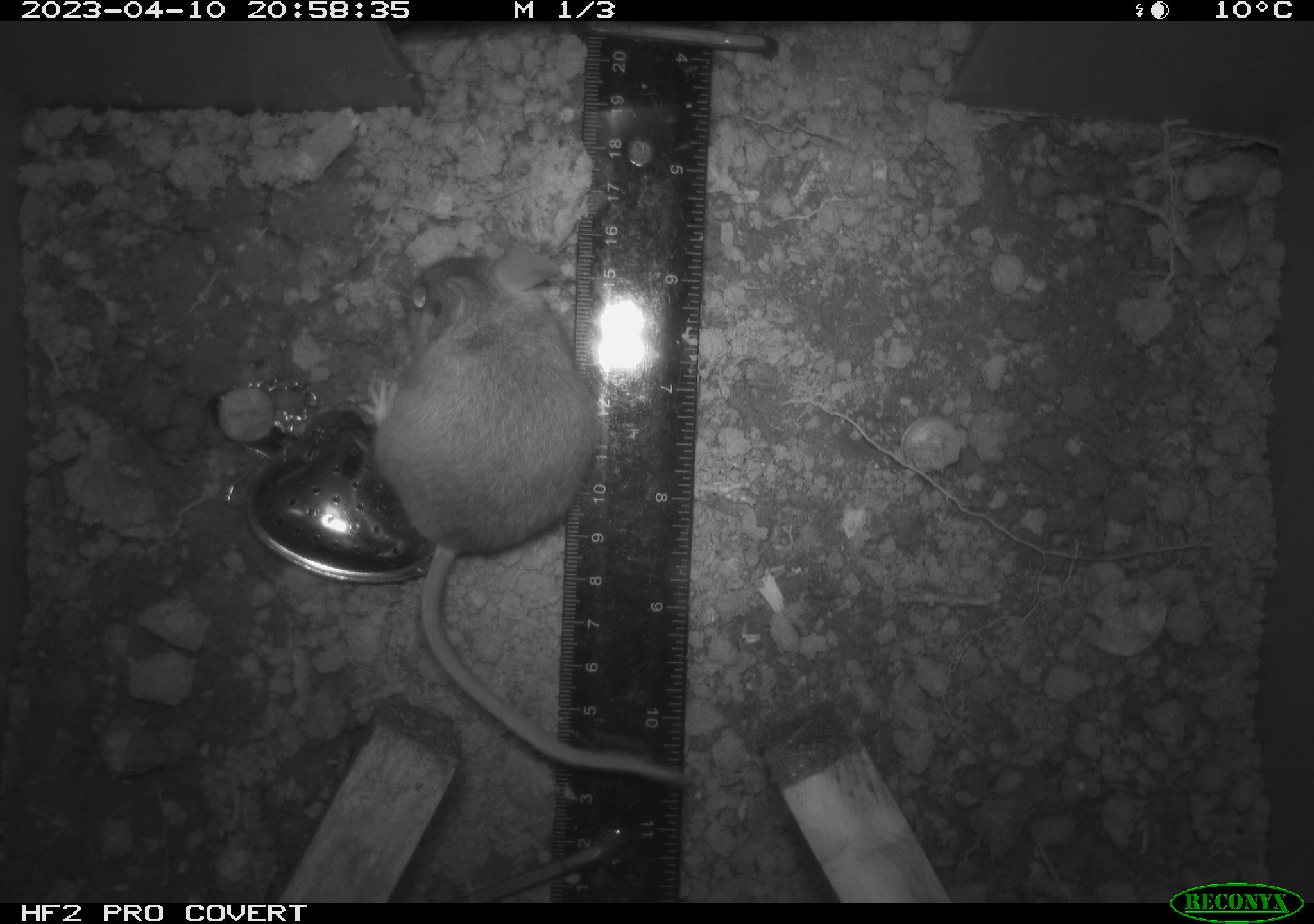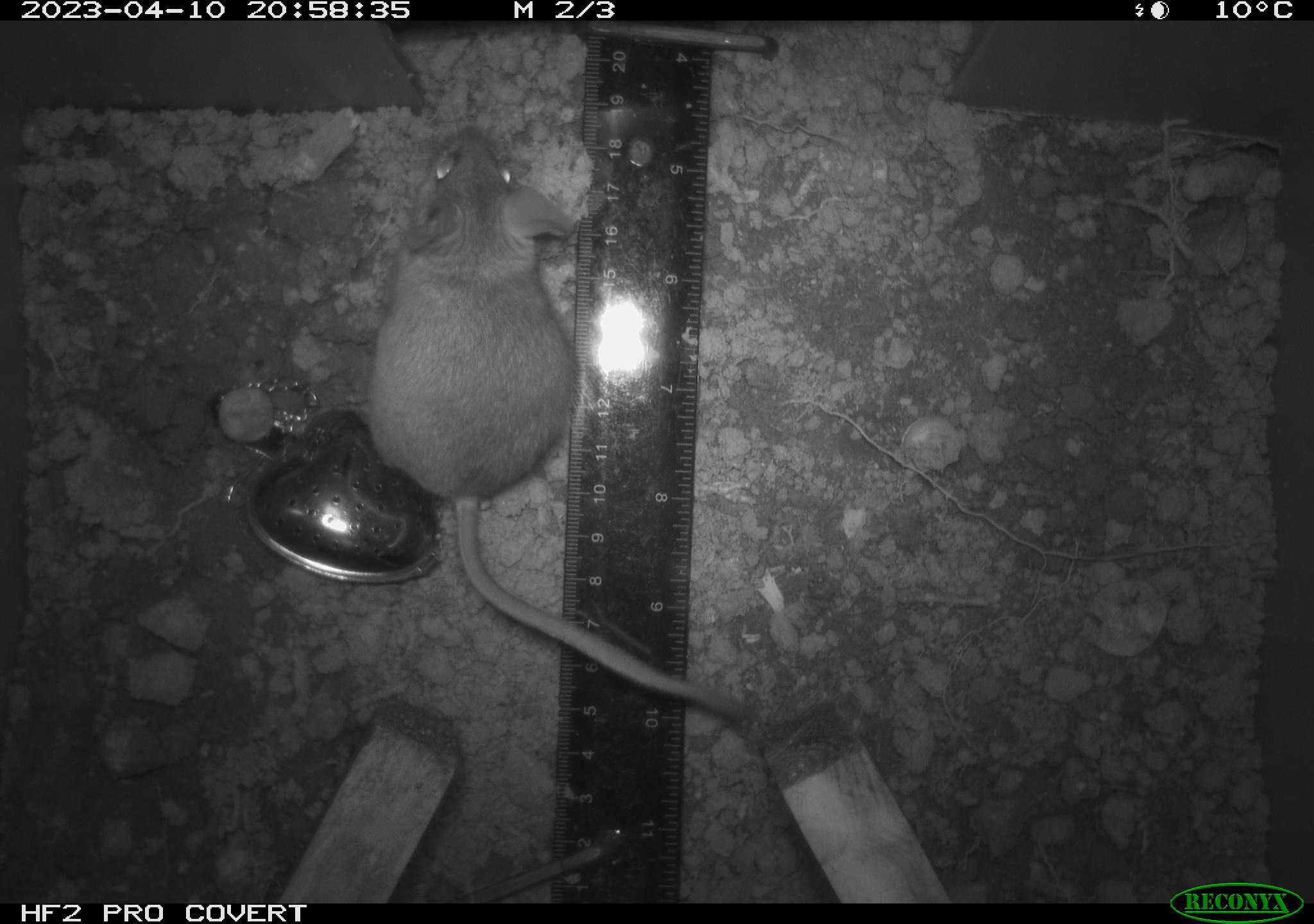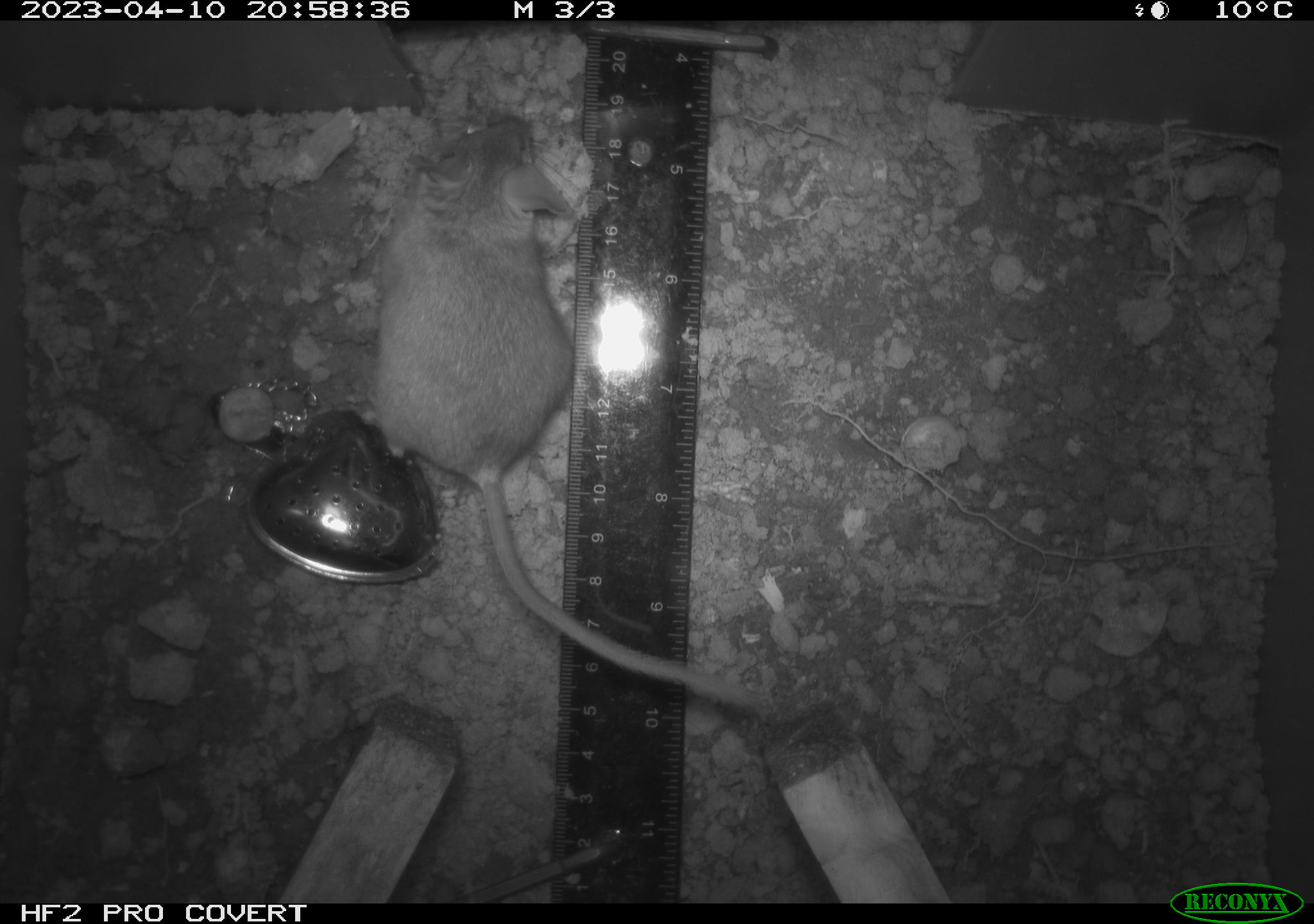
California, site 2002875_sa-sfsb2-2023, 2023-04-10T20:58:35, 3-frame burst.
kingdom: Animalia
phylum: Chordata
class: Mammalia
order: Rodentia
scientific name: Rodentia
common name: mouse species